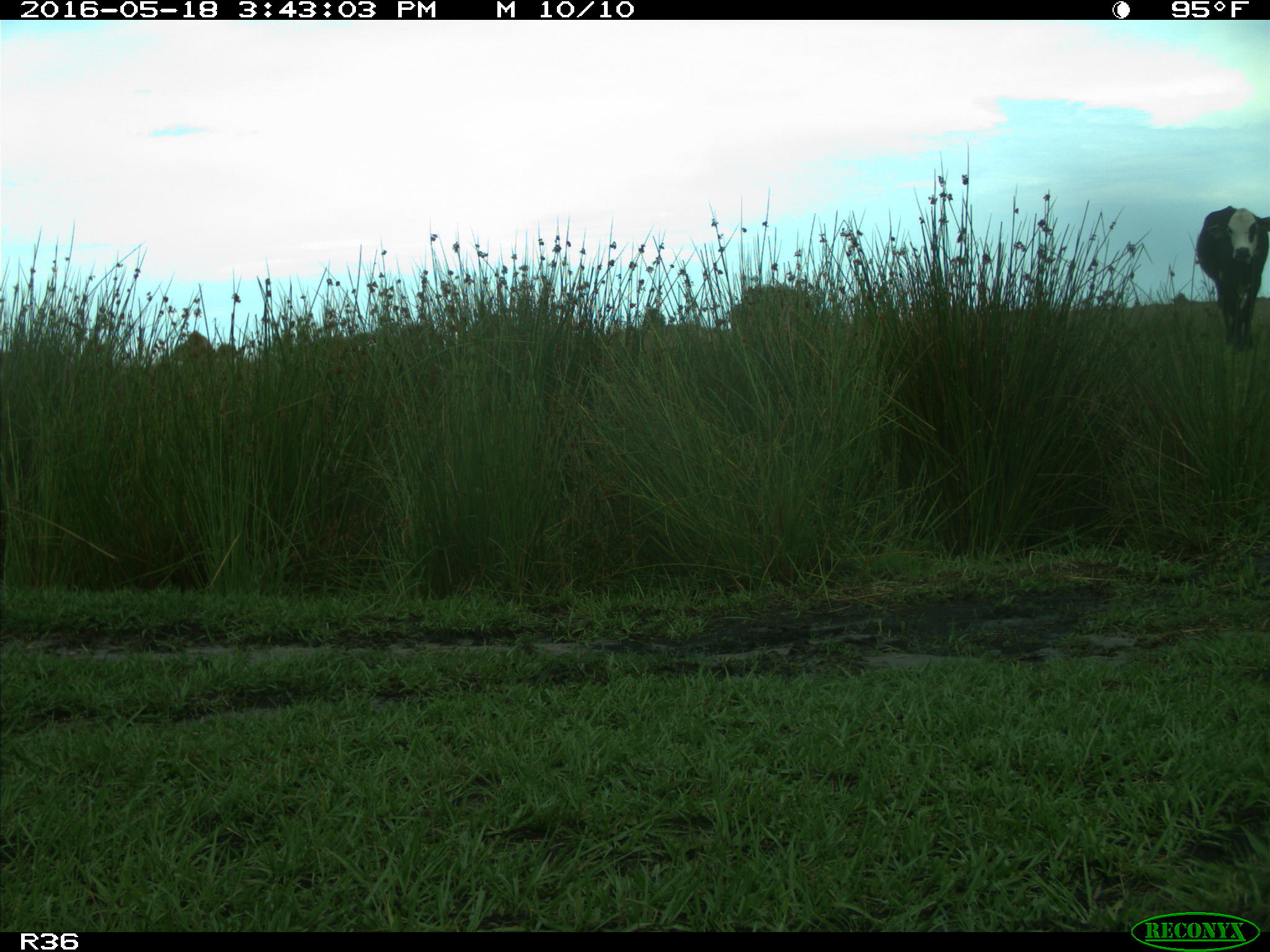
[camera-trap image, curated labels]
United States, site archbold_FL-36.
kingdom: Animalia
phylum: Chordata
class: Mammalia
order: Artiodactyla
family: Bovidae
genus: Bos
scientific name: Bos taurus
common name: domestic cow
Bos taurus (domestic cow).